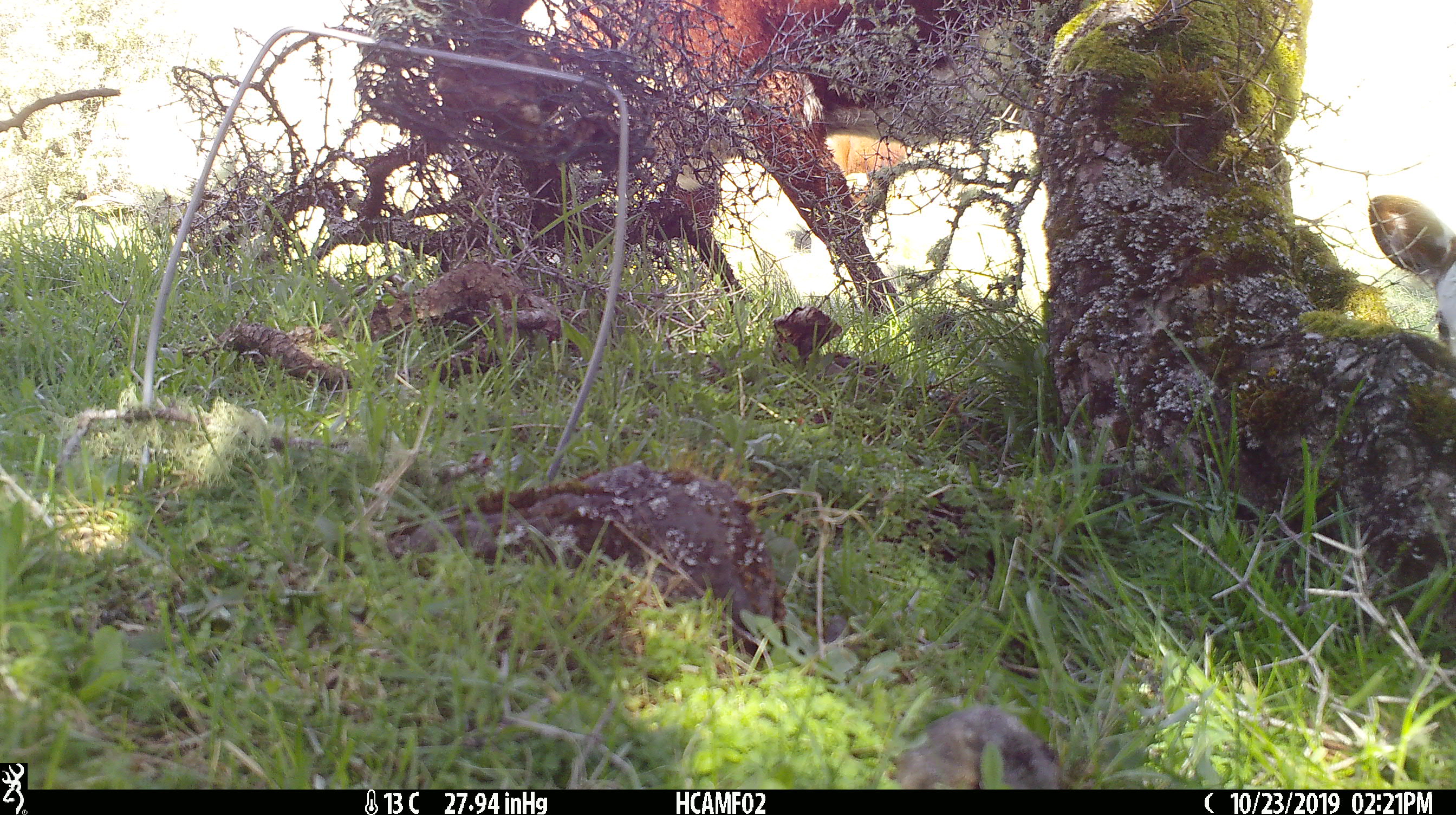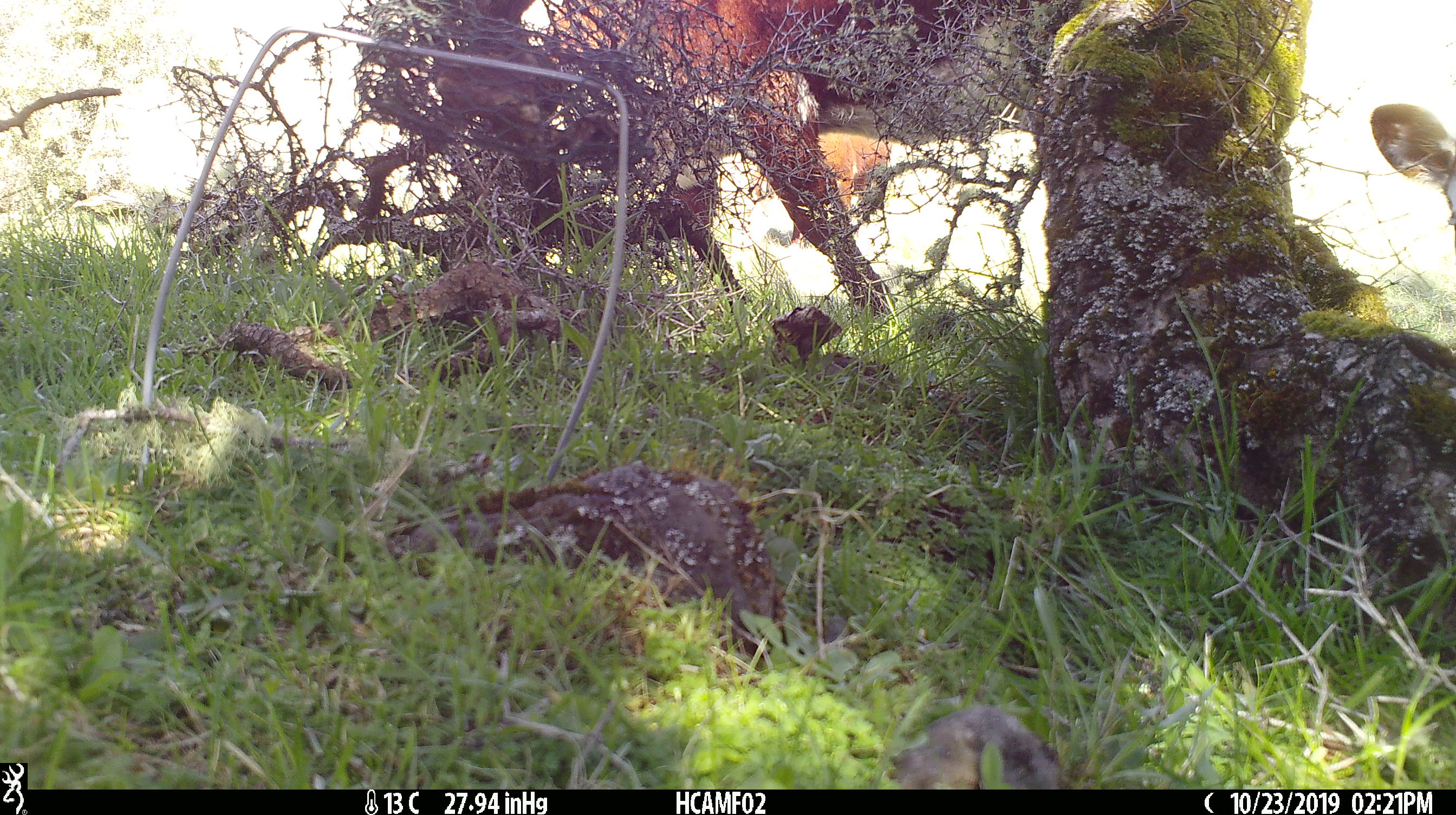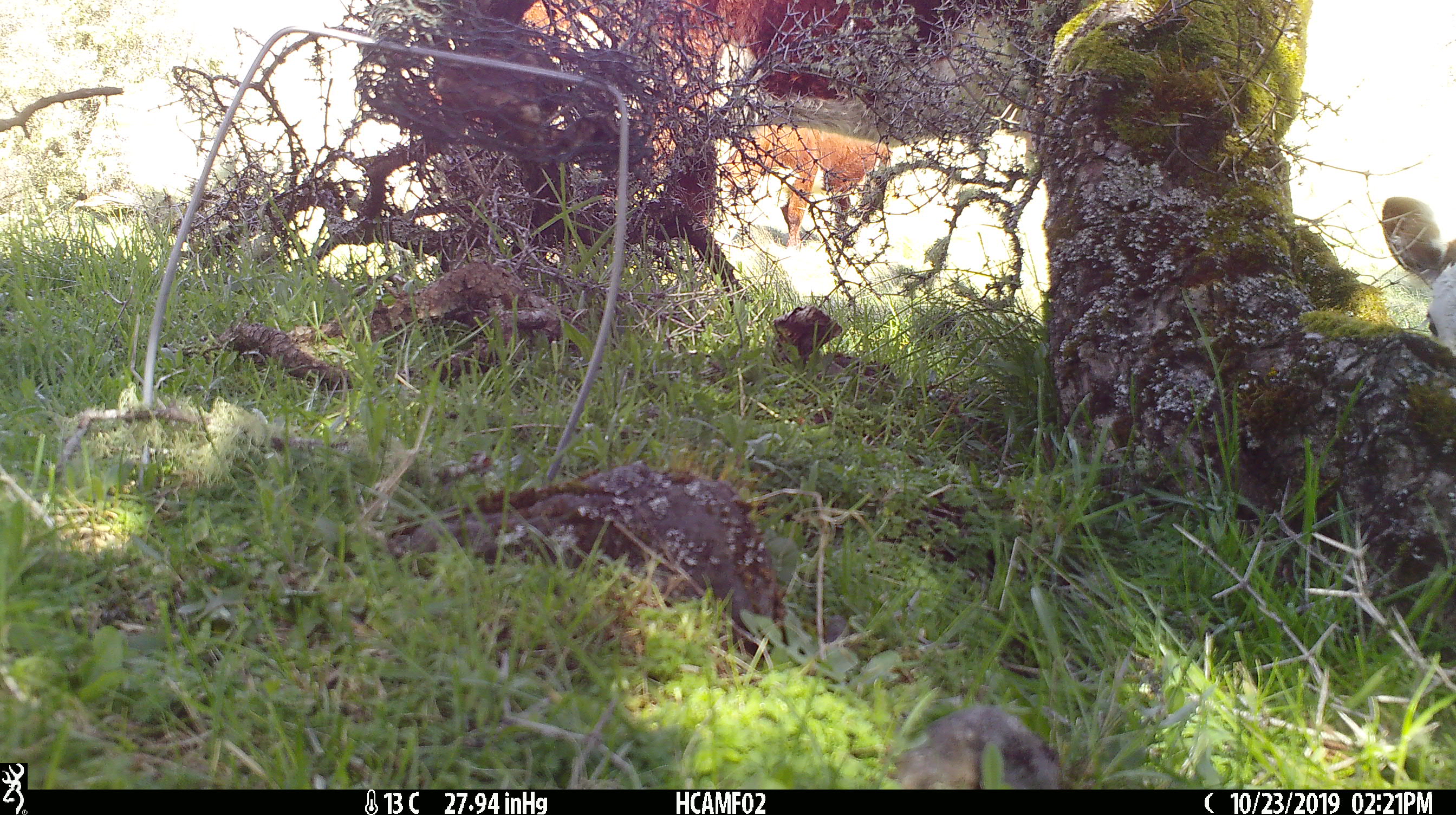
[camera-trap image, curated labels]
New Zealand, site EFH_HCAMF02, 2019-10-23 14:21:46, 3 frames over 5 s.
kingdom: Animalia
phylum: Chordata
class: Mammalia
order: Artiodactyla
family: Bovidae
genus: Bos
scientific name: Bos taurus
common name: domestic cow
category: cow